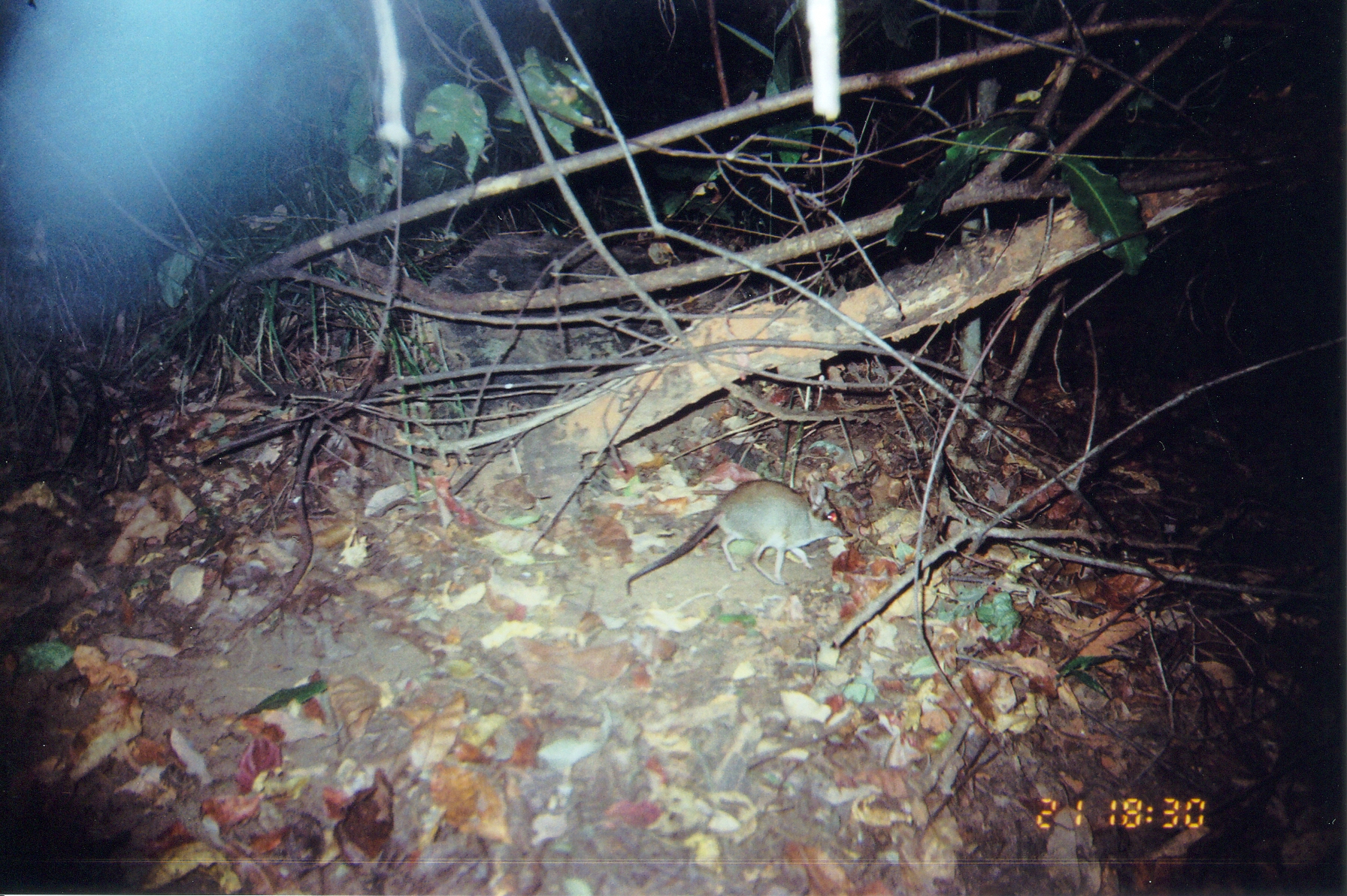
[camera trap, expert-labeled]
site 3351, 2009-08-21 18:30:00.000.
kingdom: Animalia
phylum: Chordata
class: Mammalia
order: Macroscelidea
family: Macroscelididae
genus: Petrodromus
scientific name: Petrodromus tetradactylus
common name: four-toed sengi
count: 1